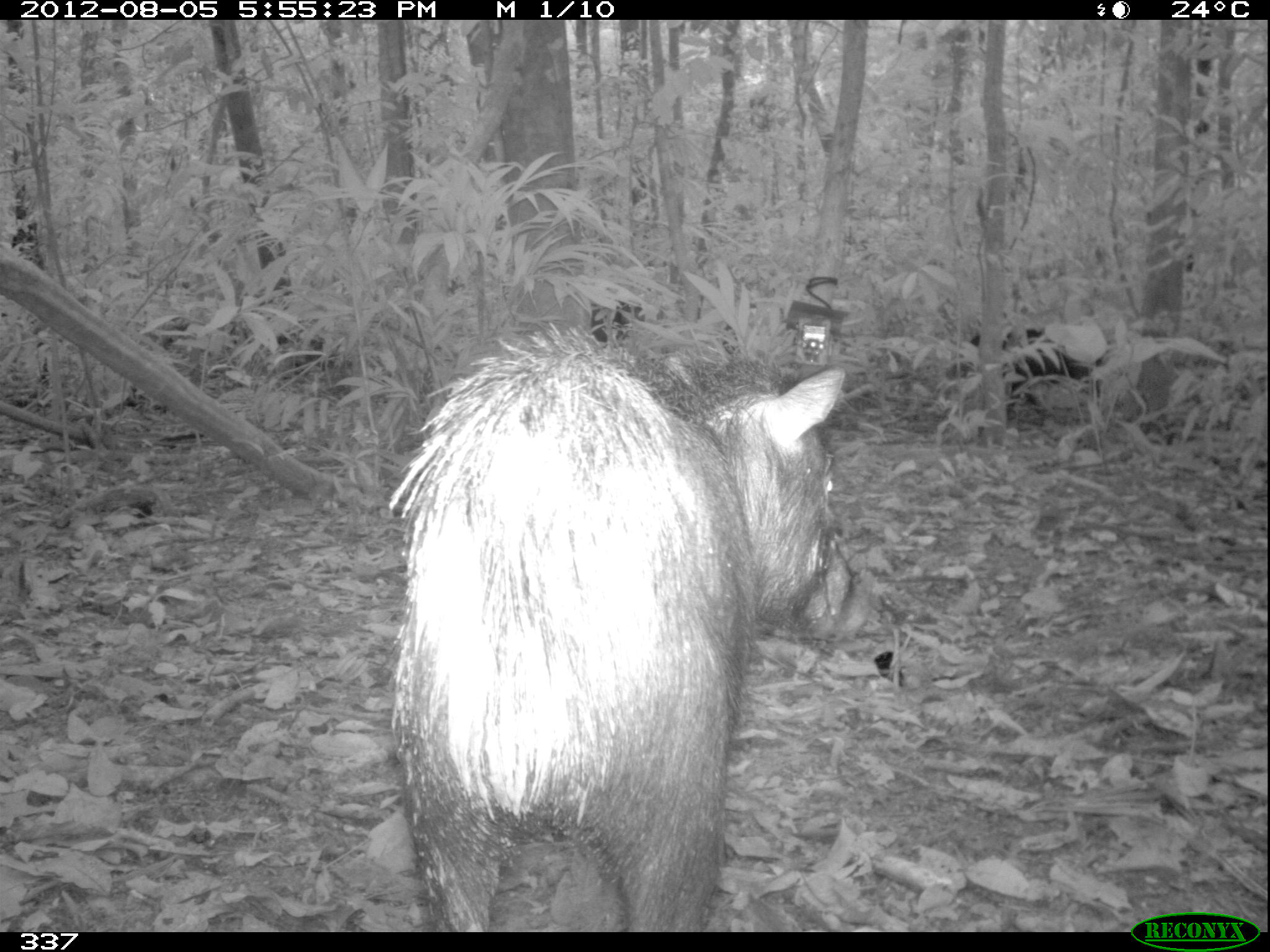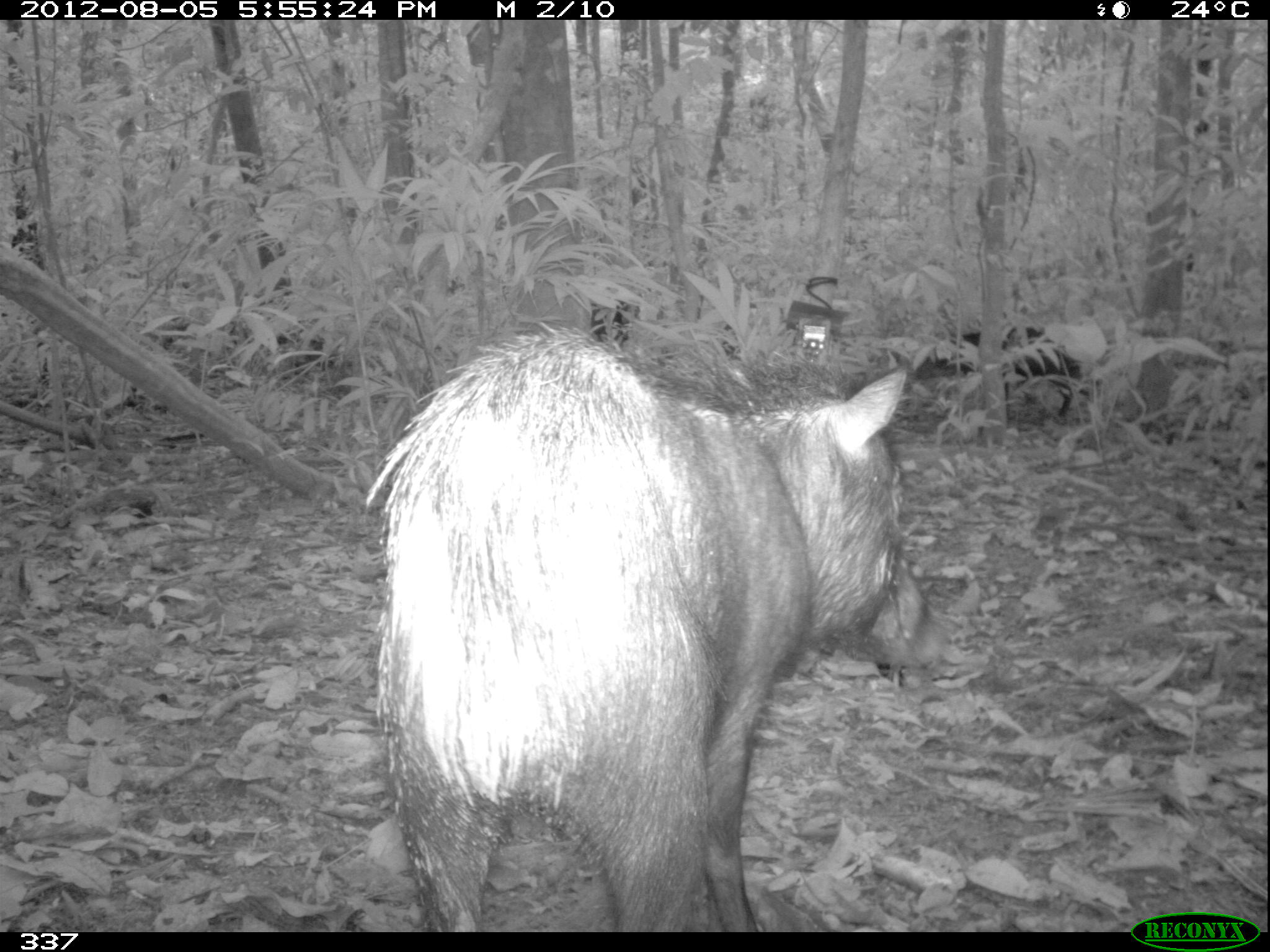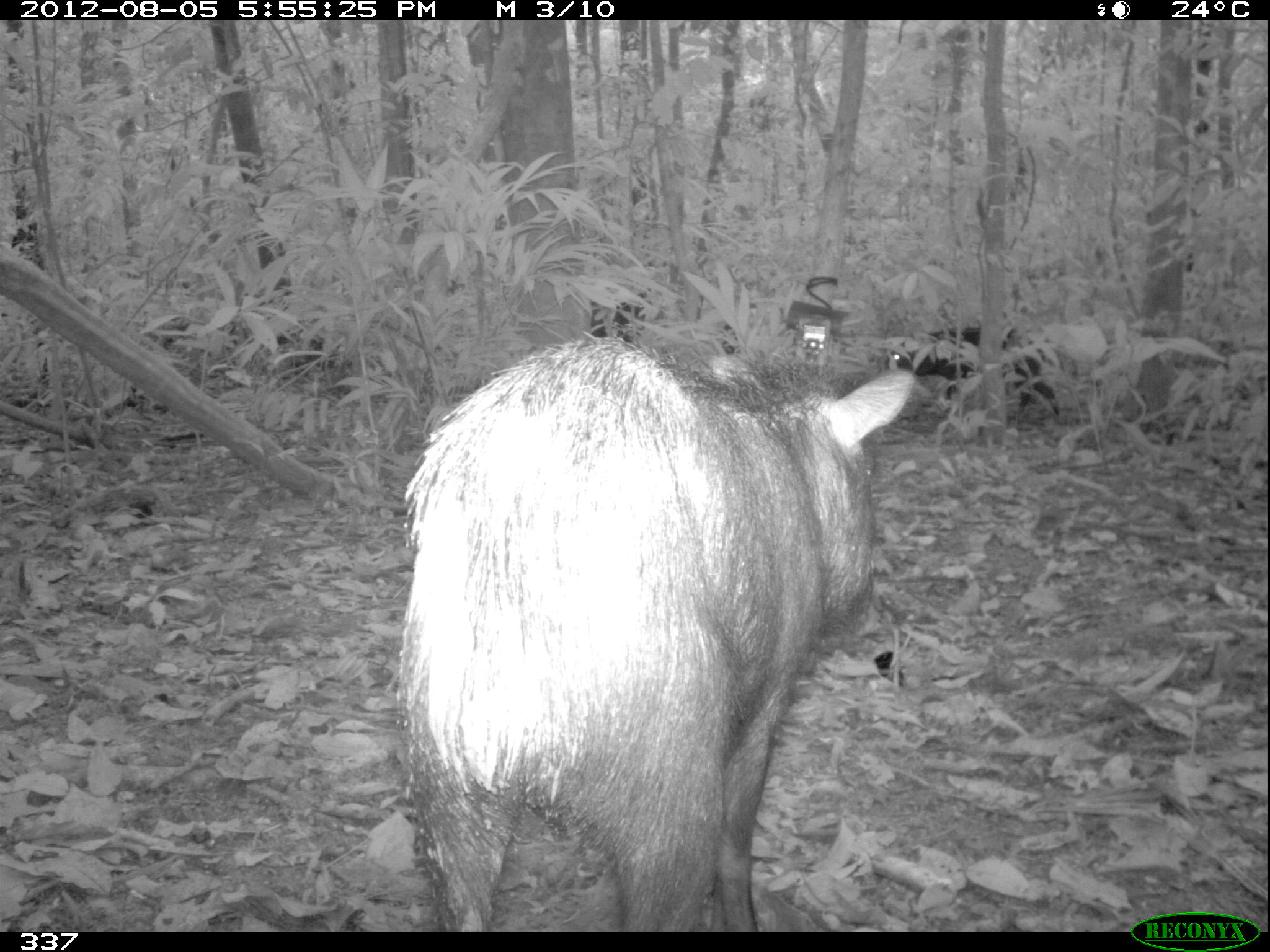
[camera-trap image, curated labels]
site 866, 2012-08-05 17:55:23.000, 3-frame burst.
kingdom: Animalia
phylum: Chordata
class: Mammalia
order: Artiodactyla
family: Tayassuidae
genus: Tayassu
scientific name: Tayassu pecari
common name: white-lipped peccary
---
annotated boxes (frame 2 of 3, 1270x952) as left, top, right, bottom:
tayassu pecari: 370, 329, 950, 928; 909, 324, 1077, 426; 589, 296, 638, 350